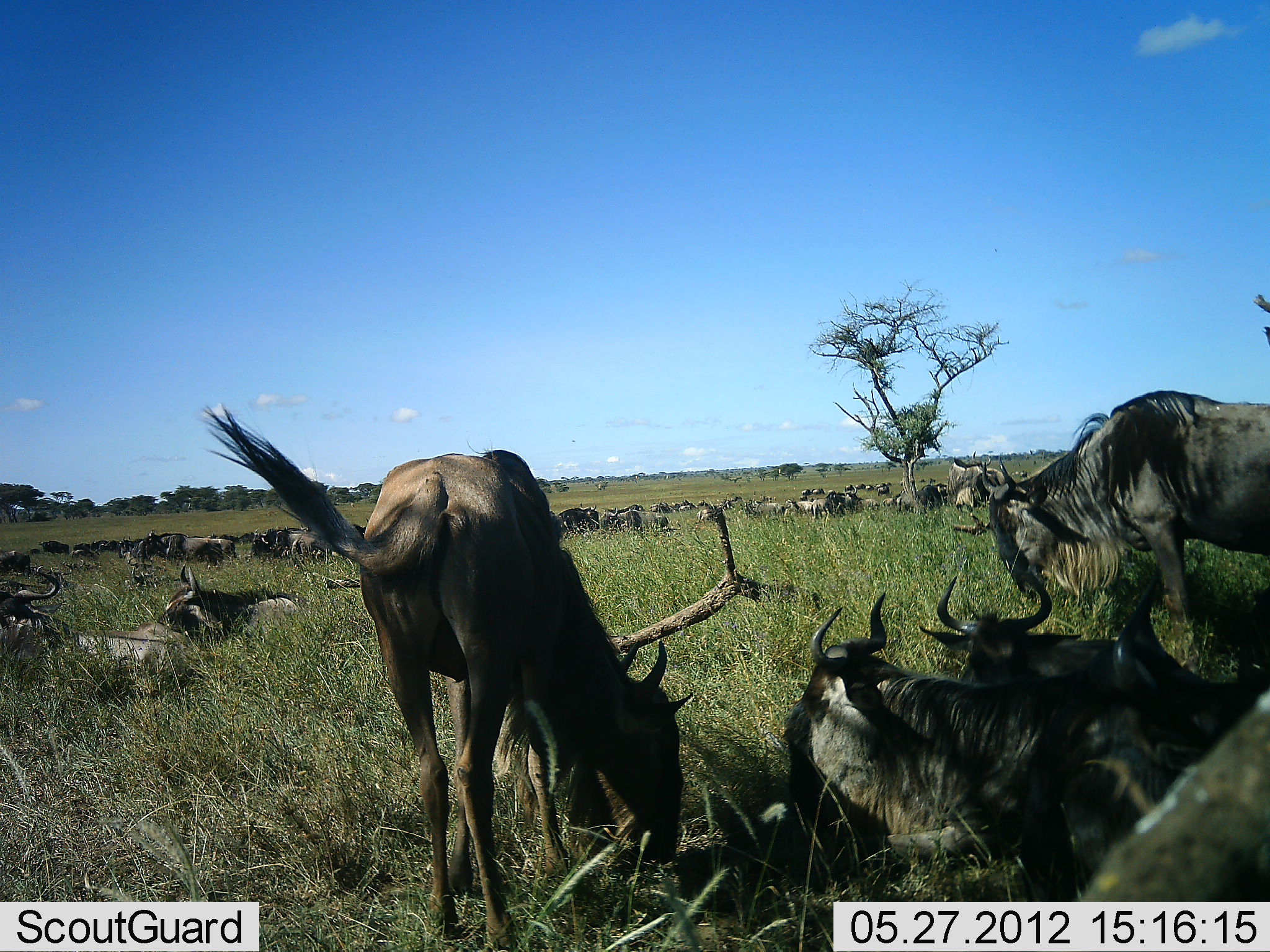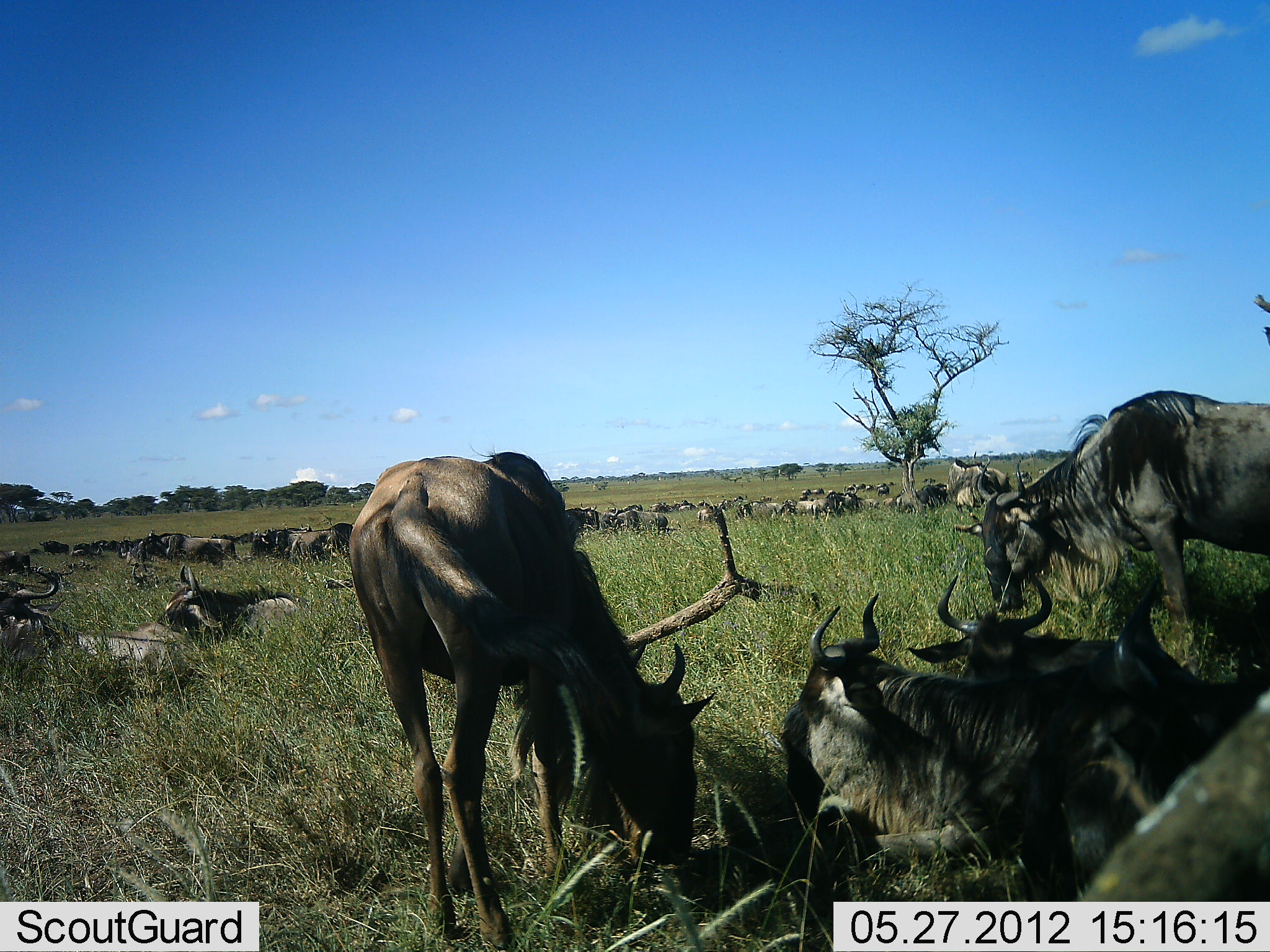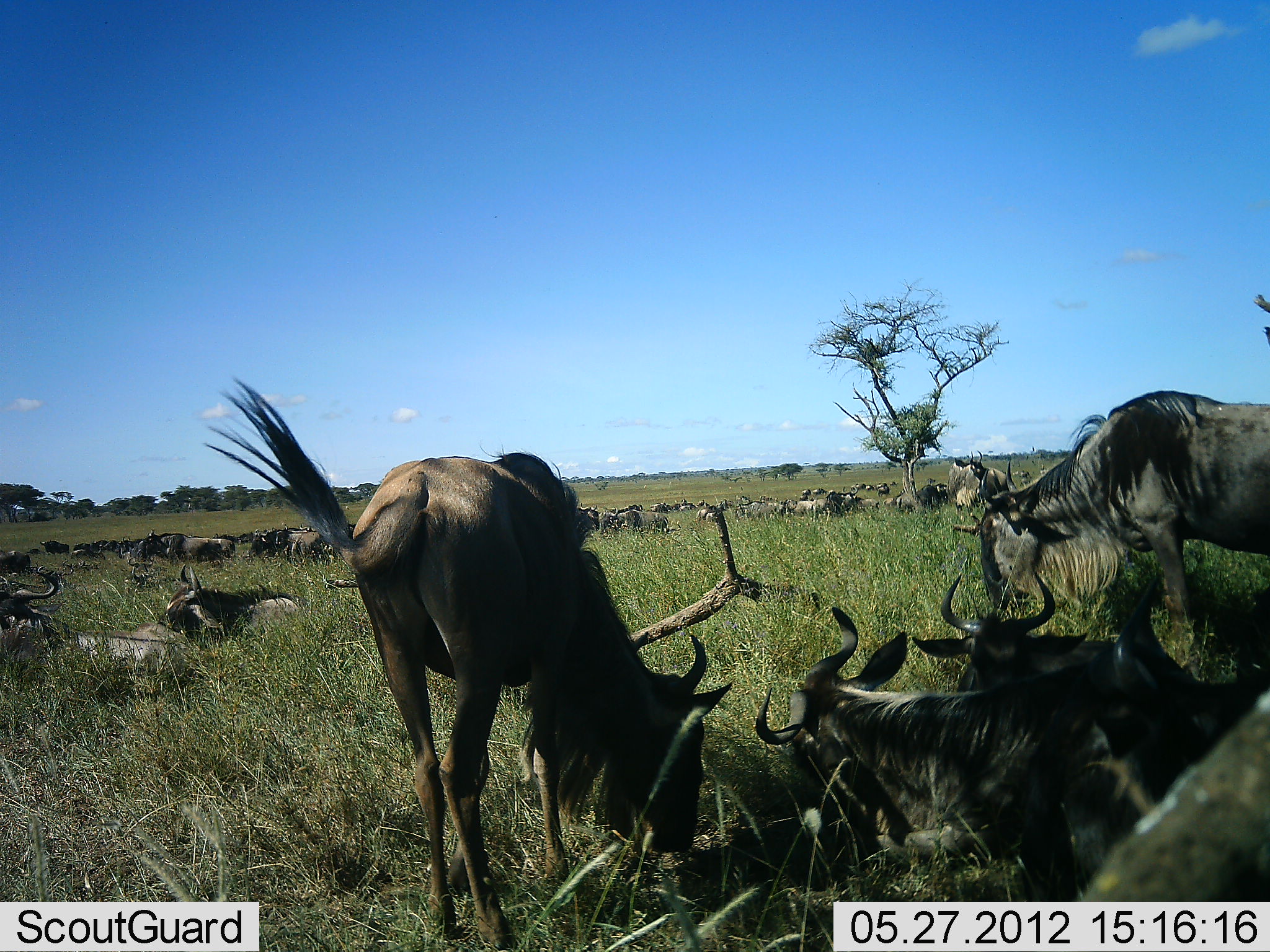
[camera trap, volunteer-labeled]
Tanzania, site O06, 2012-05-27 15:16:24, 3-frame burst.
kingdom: Animalia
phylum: Chordata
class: Mammalia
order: Artiodactyla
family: Bovidae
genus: Connochaetes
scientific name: Connochaetes taurinus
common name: blue wildebeest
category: wildebeest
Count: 11-50.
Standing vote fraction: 62%.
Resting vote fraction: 94%.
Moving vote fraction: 12%.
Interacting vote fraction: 12%.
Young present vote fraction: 6%.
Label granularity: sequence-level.